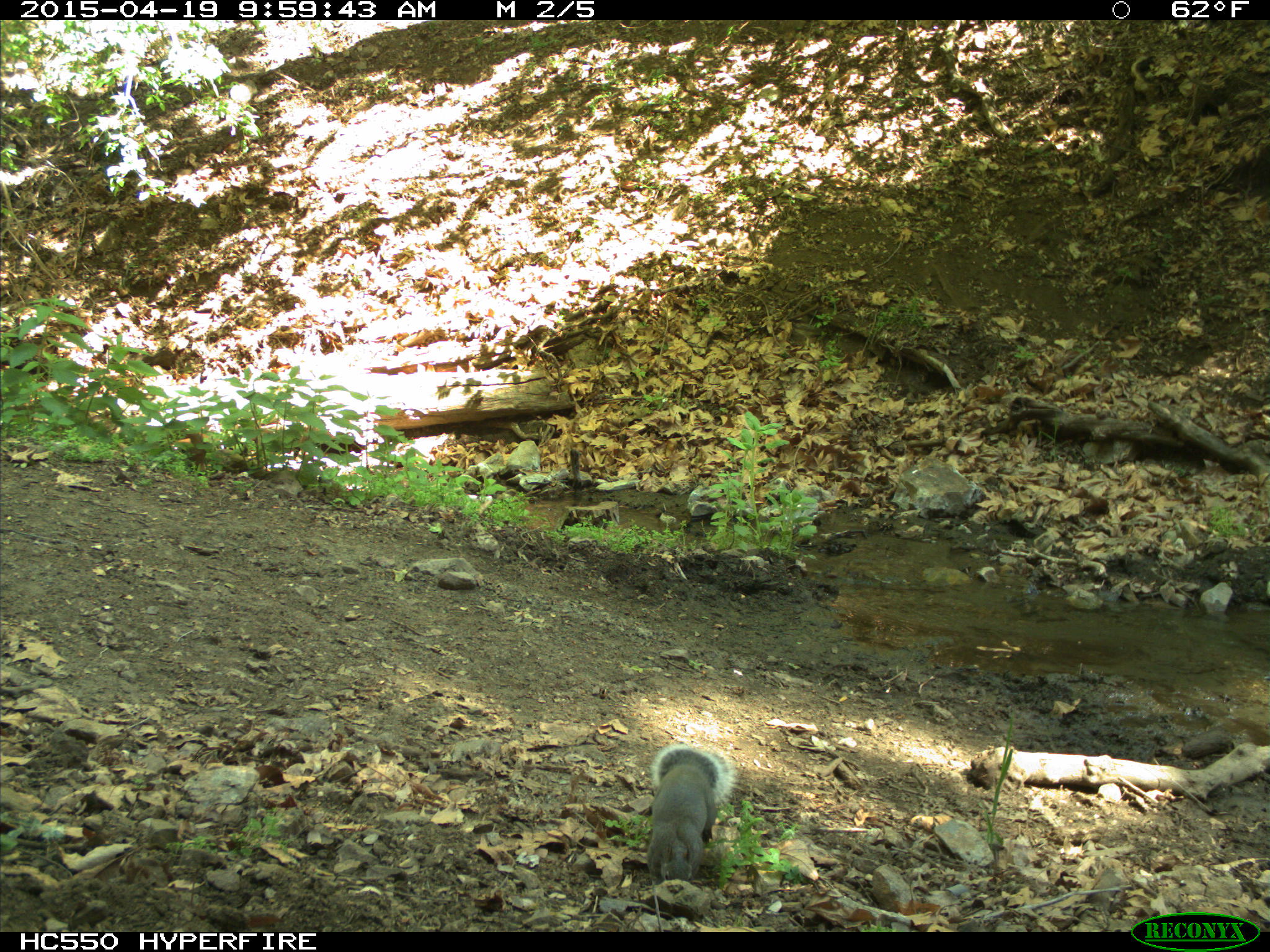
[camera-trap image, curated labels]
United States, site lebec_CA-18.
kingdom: Animalia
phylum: Chordata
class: Mammalia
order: Rodentia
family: Sciuridae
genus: Sciurus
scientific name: Sciurus carolinensis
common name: eastern gray squirrel